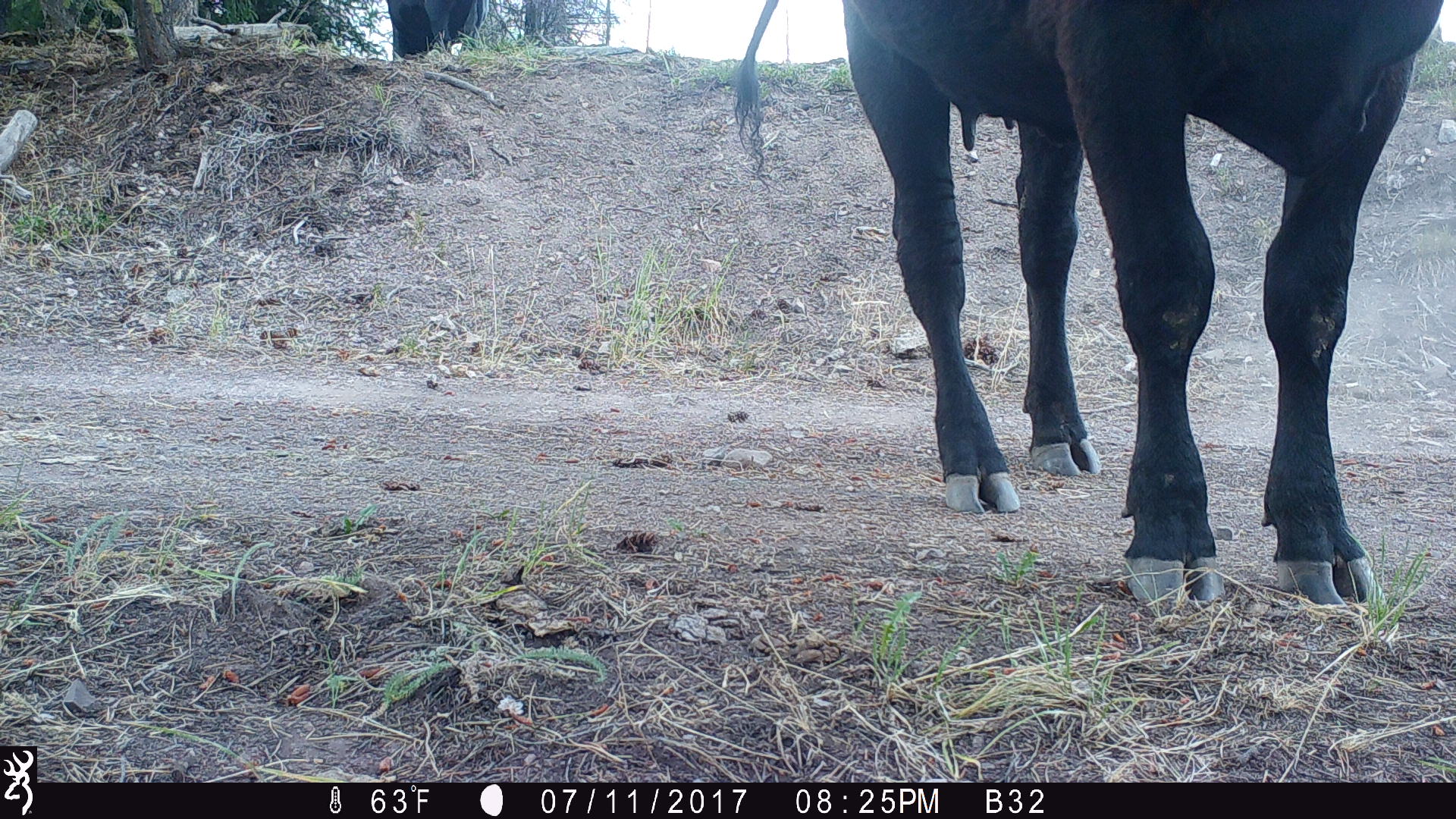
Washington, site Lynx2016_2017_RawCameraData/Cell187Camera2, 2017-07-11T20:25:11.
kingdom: Animalia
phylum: Chordata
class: Mammalia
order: Artiodactyla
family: Bovidae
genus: Bos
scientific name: Bos taurus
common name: domestic cattle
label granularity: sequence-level